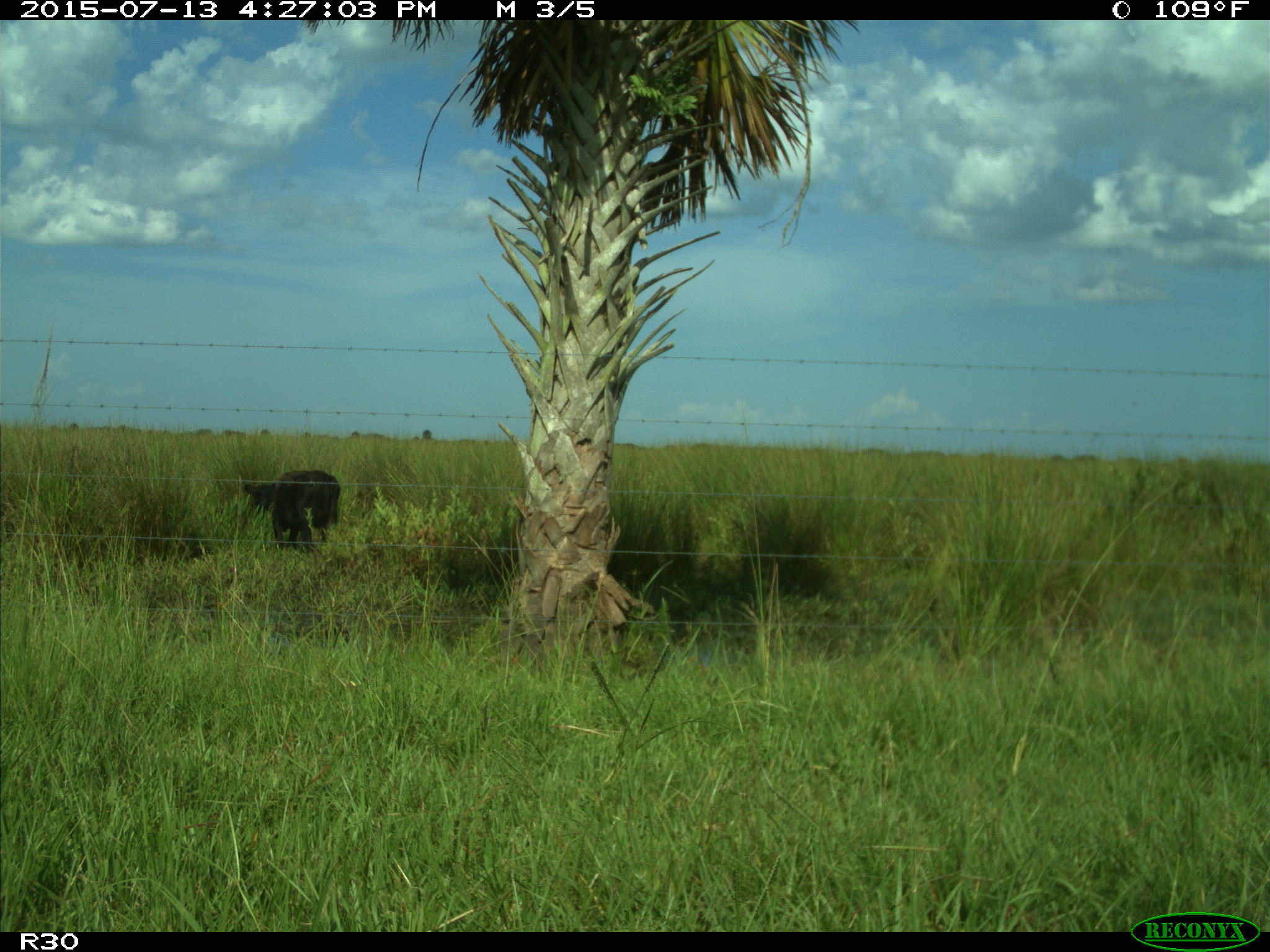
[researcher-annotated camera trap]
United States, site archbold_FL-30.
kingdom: Animalia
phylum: Chordata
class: Mammalia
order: Artiodactyla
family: Bovidae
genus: Bos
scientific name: Bos taurus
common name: domestic cow